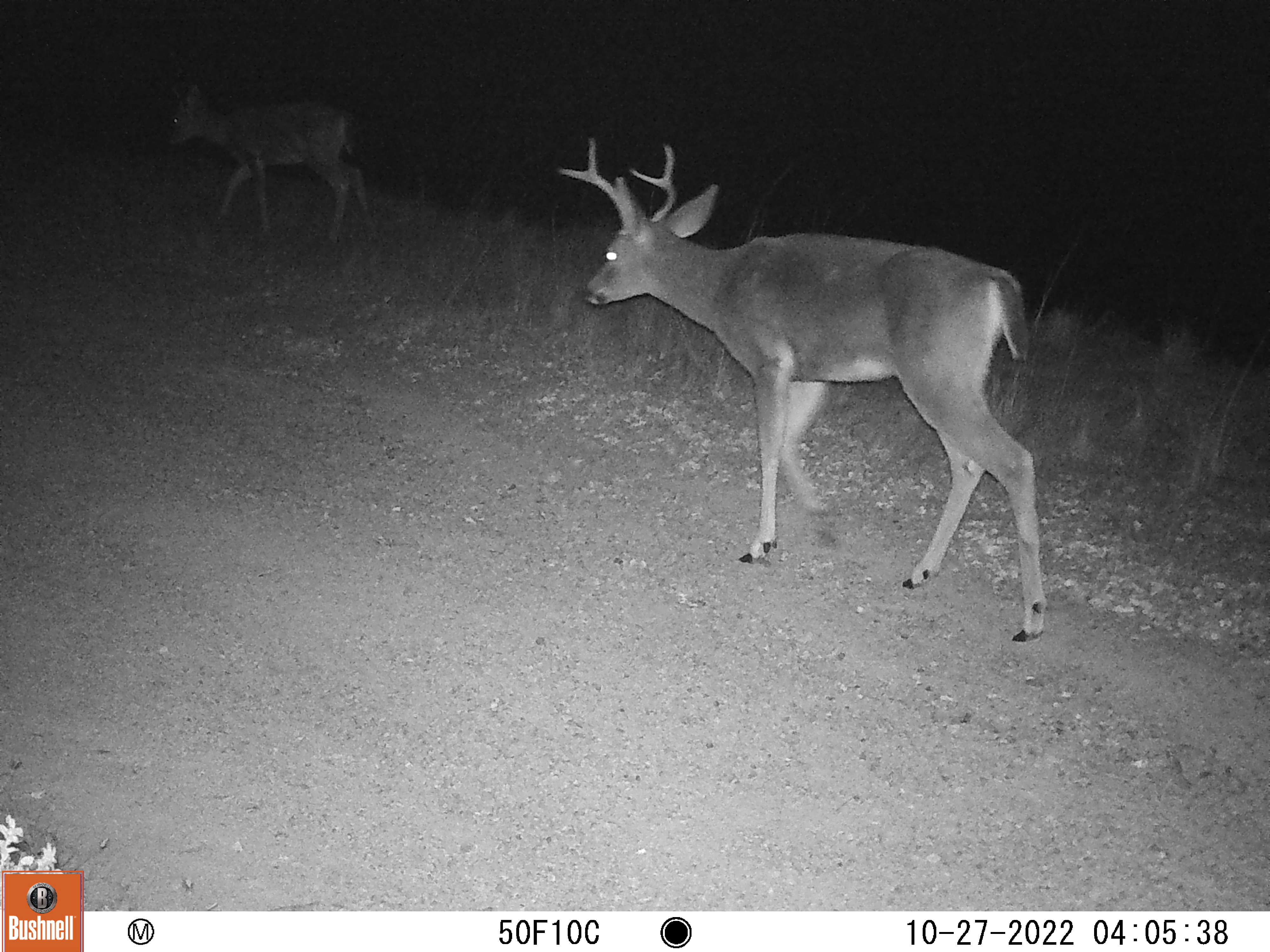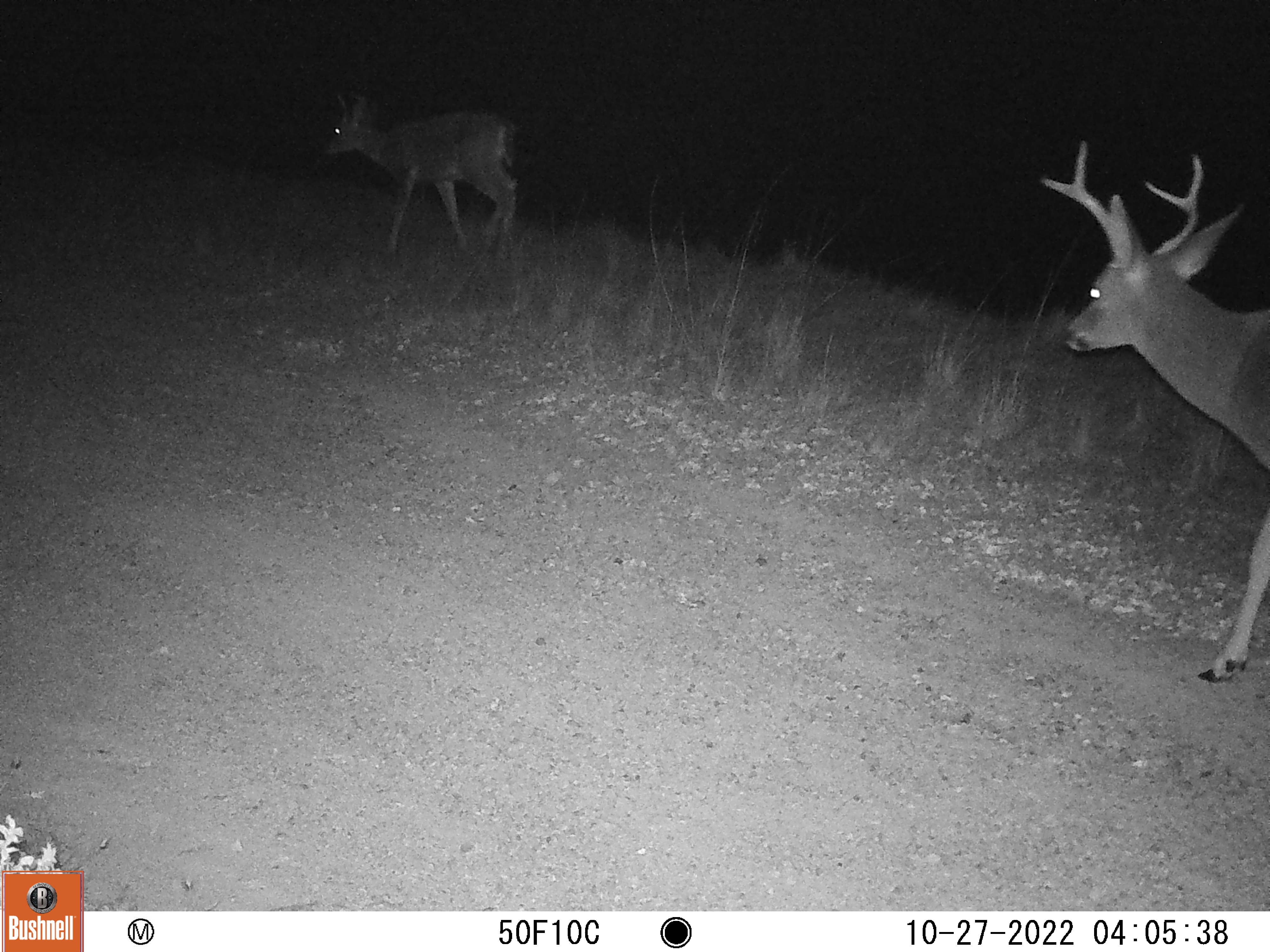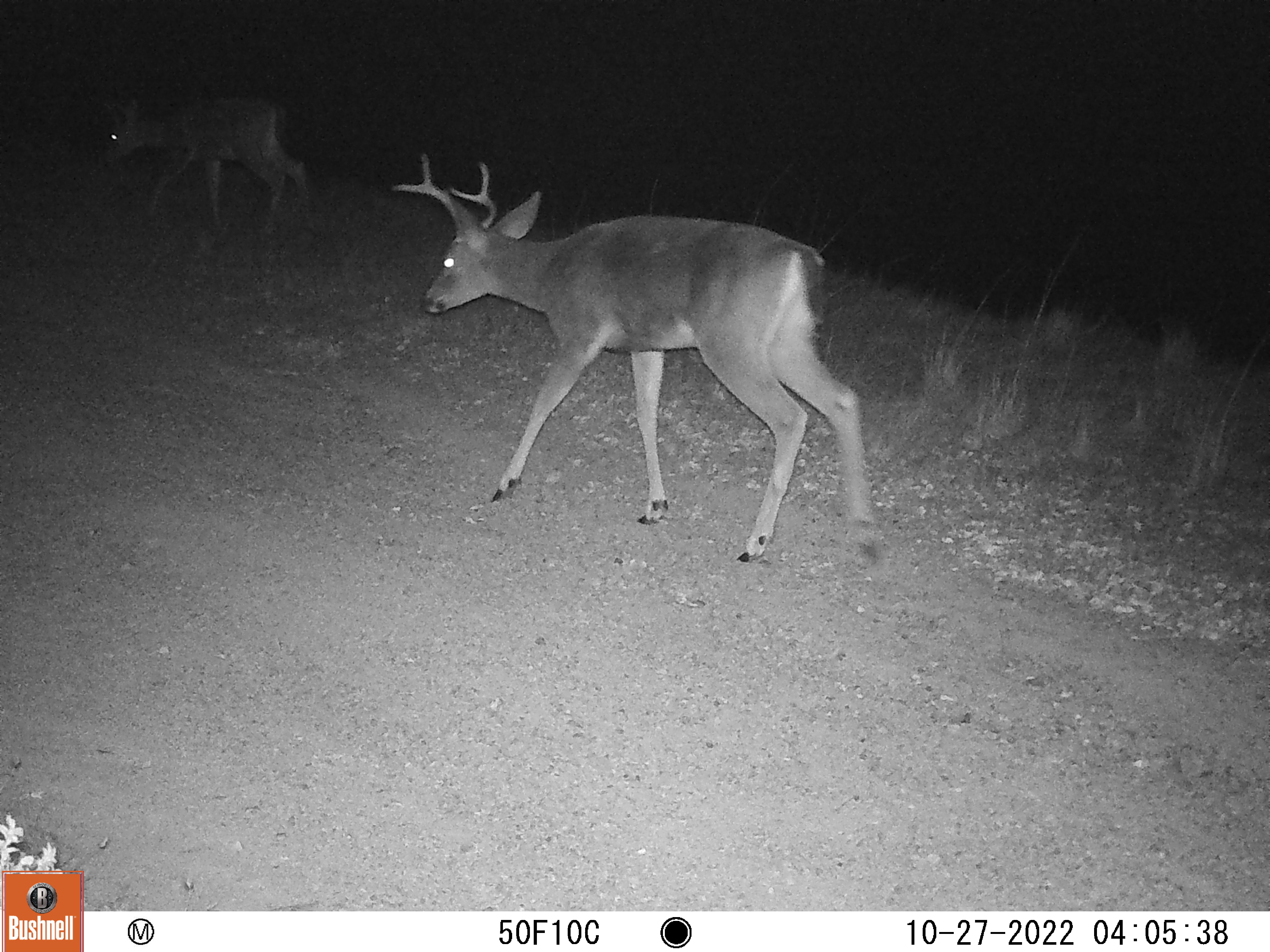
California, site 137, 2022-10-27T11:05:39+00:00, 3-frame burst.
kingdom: Animalia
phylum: Chordata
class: Mammalia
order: Artiodactyla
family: Cervidae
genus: Odocoileus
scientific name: Odocoileus hemionus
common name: mule deer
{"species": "mule deer (Odocoileus hemionus)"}